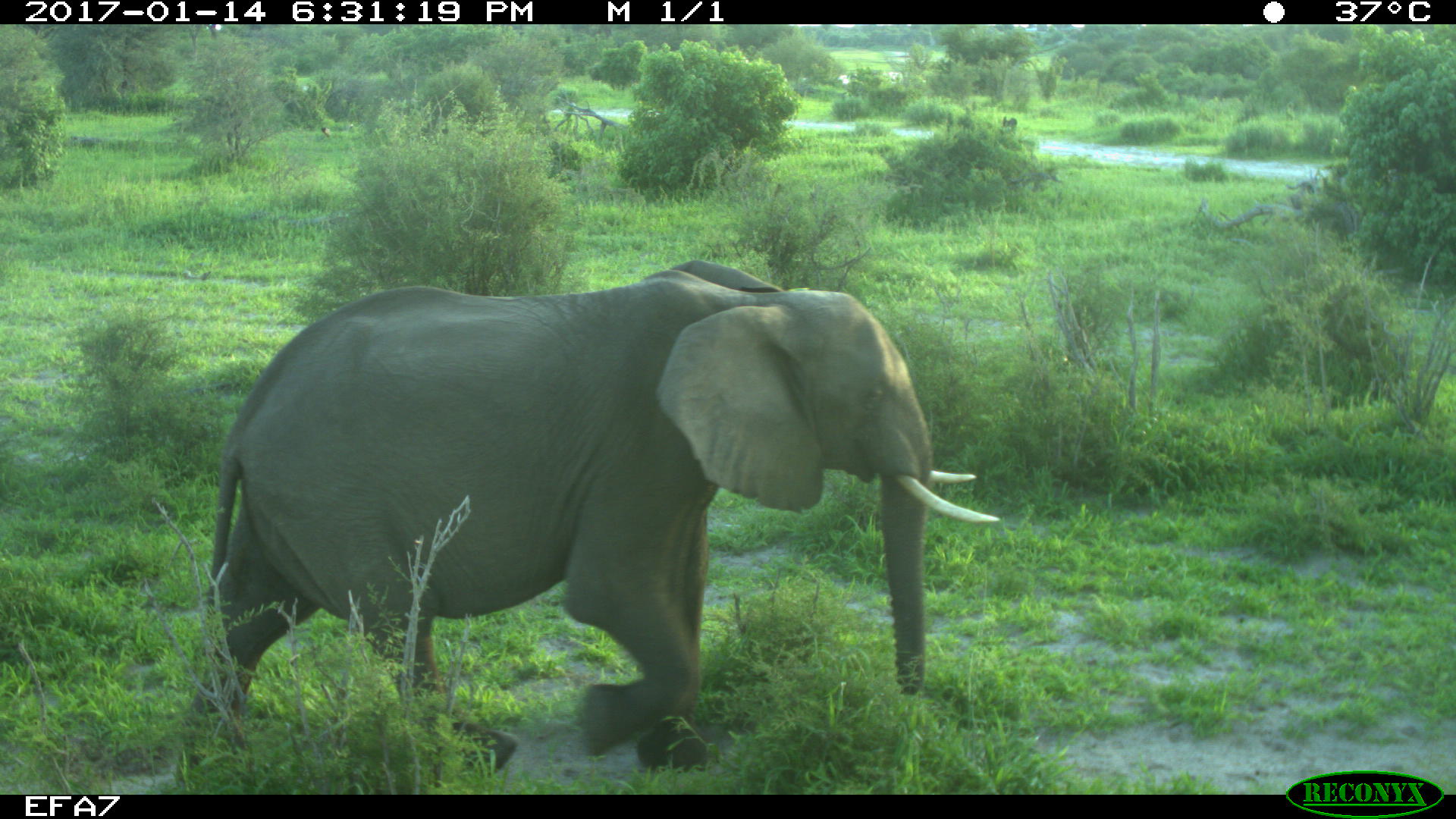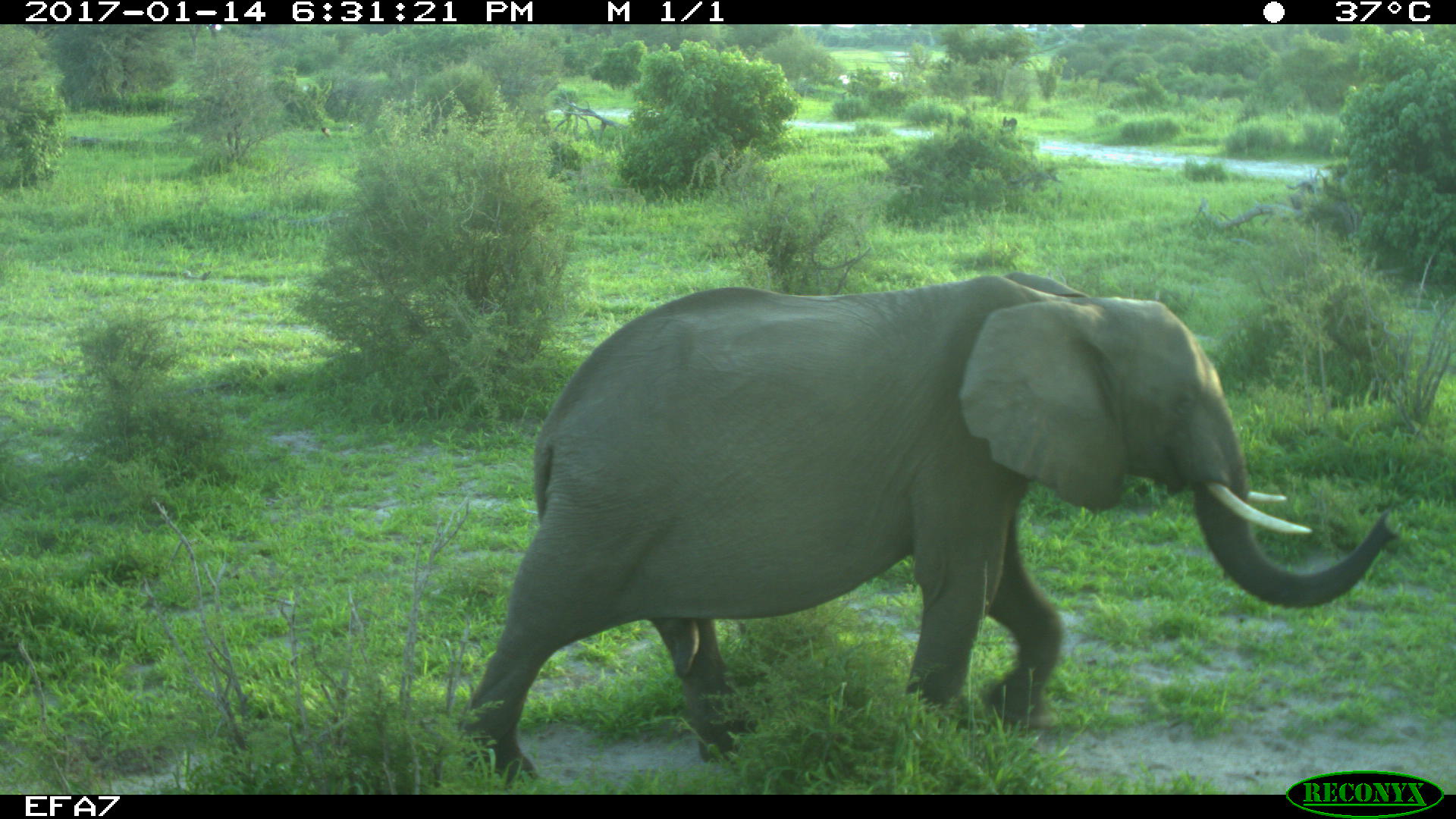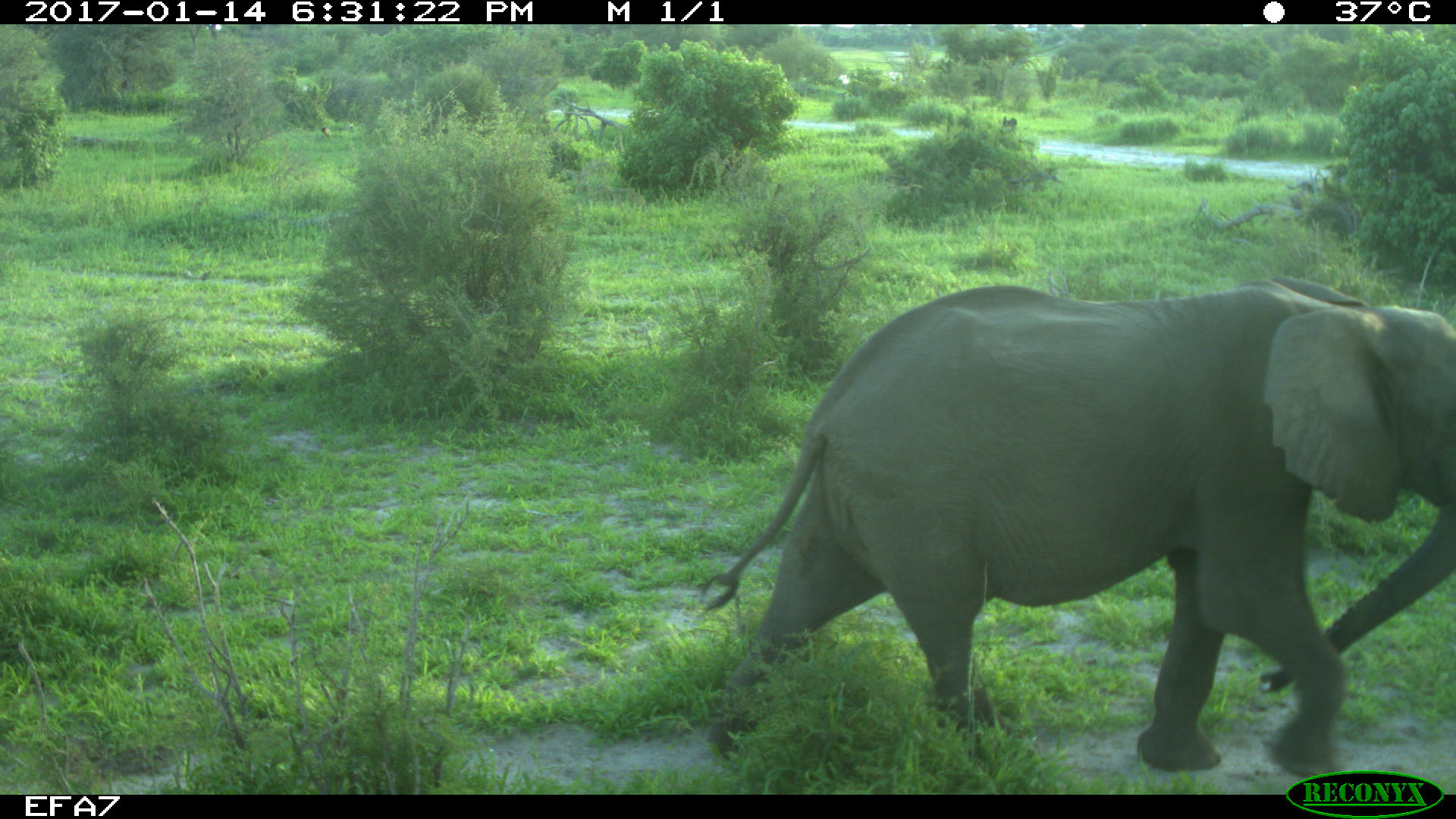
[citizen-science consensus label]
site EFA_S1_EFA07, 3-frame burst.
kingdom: Animalia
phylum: Chordata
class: Mammalia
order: Proboscidea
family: Elephantidae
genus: Loxodonta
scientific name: Loxodonta africana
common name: african bush elephant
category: elephant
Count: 1.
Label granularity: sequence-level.